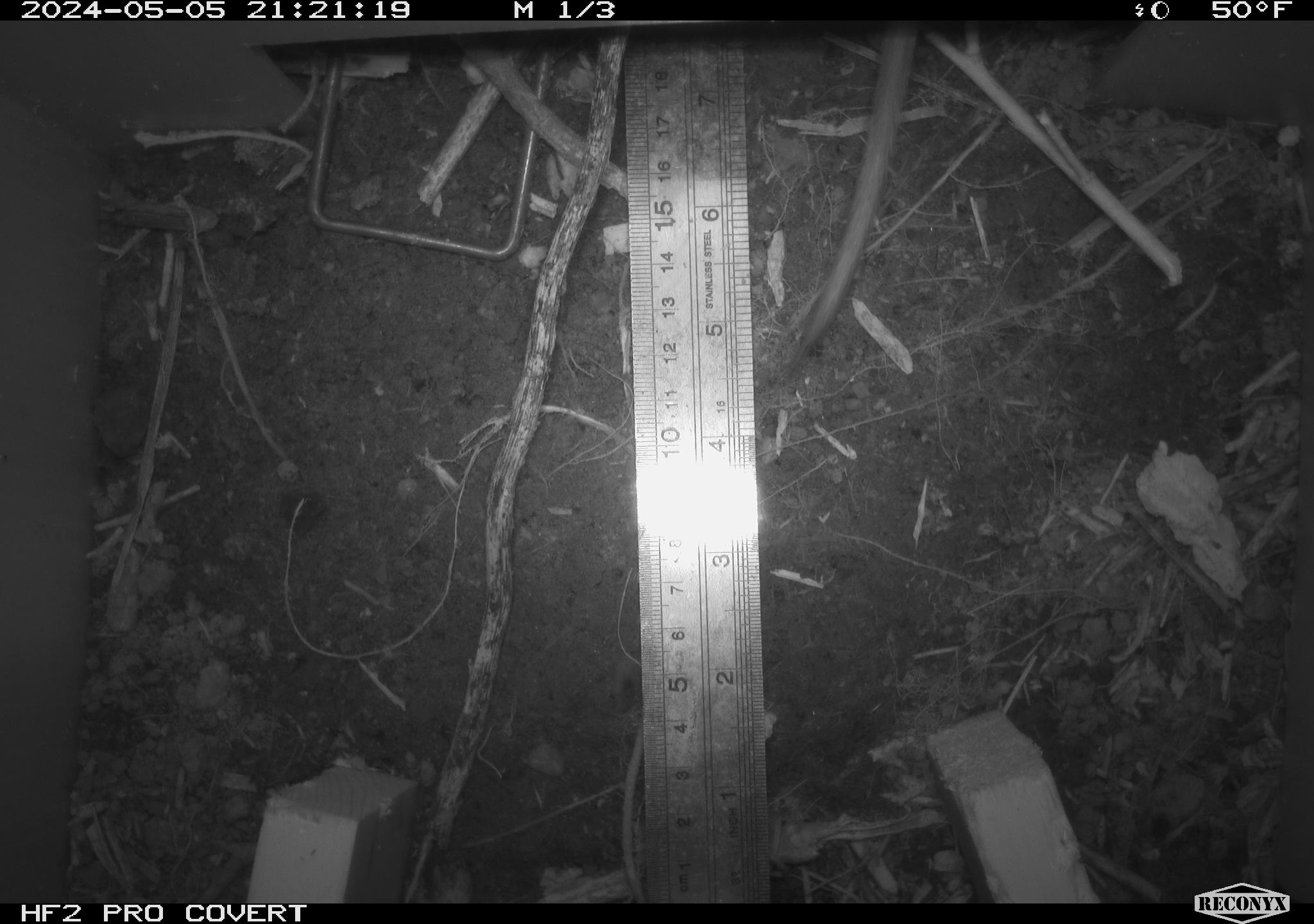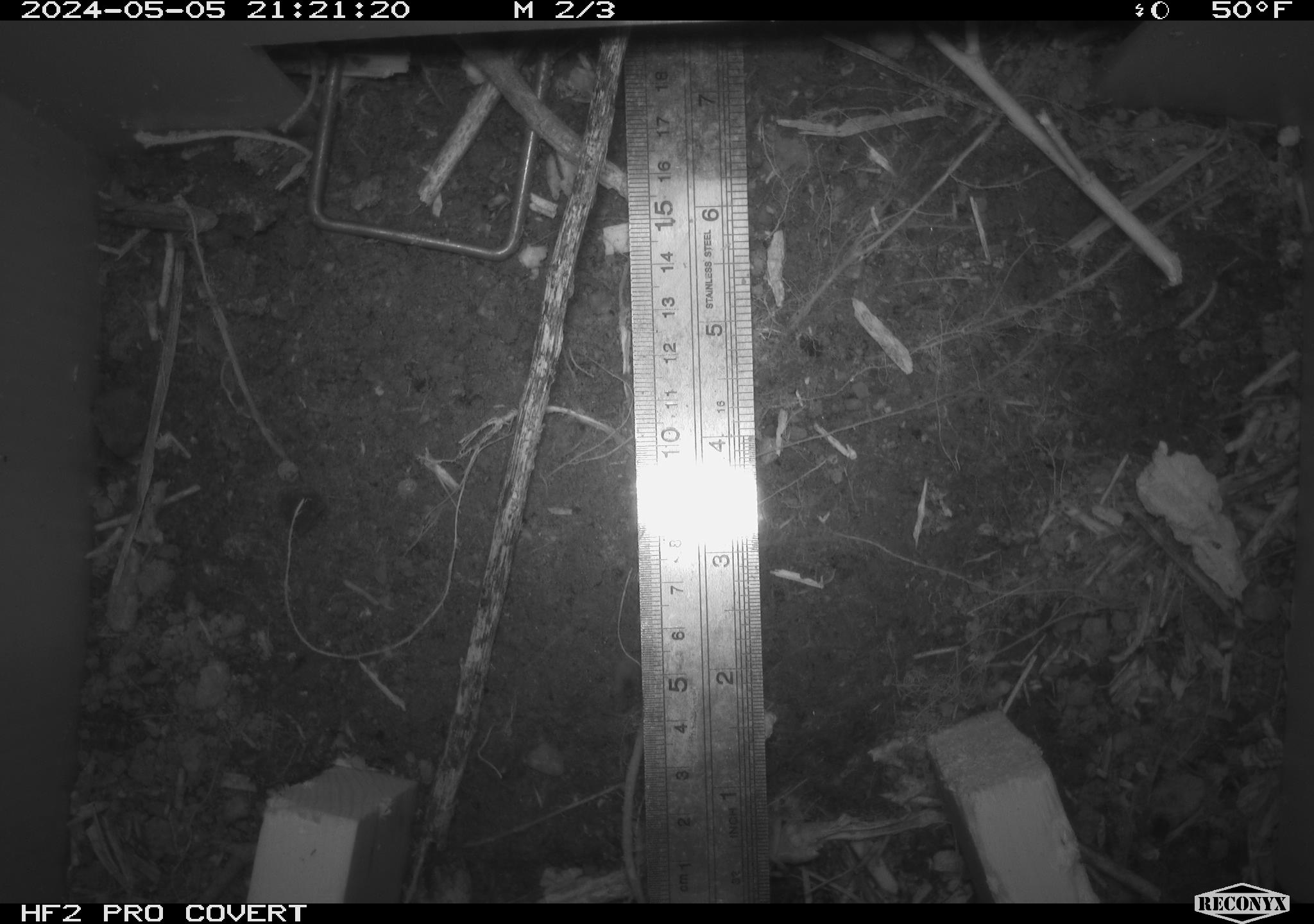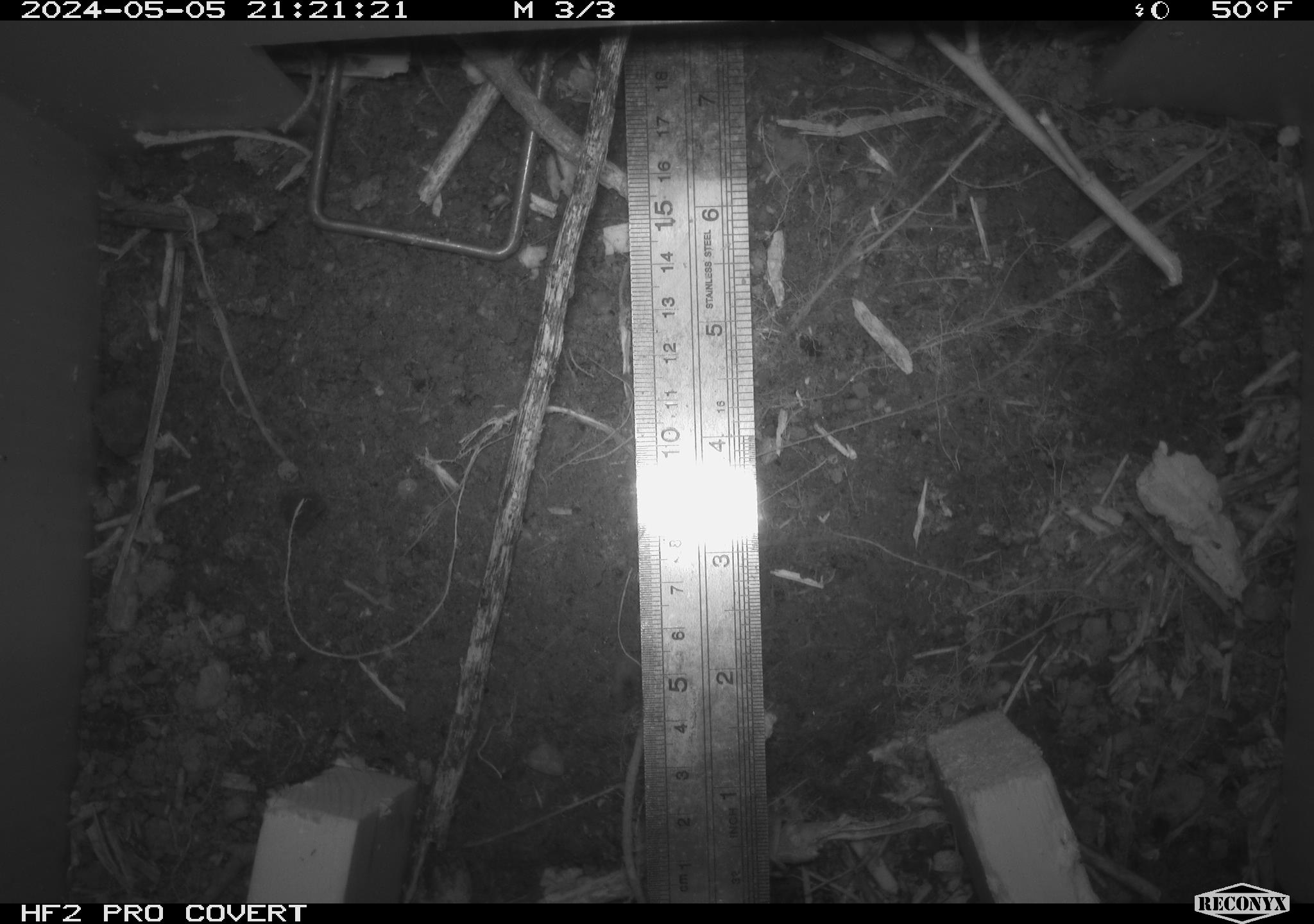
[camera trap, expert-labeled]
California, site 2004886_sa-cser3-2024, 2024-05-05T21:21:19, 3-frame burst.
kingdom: Animalia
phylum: Chordata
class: Mammalia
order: Rodentia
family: Muridae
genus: Rattus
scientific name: Rattus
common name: rat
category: rattus species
Rattus species (rat) (Rattus).